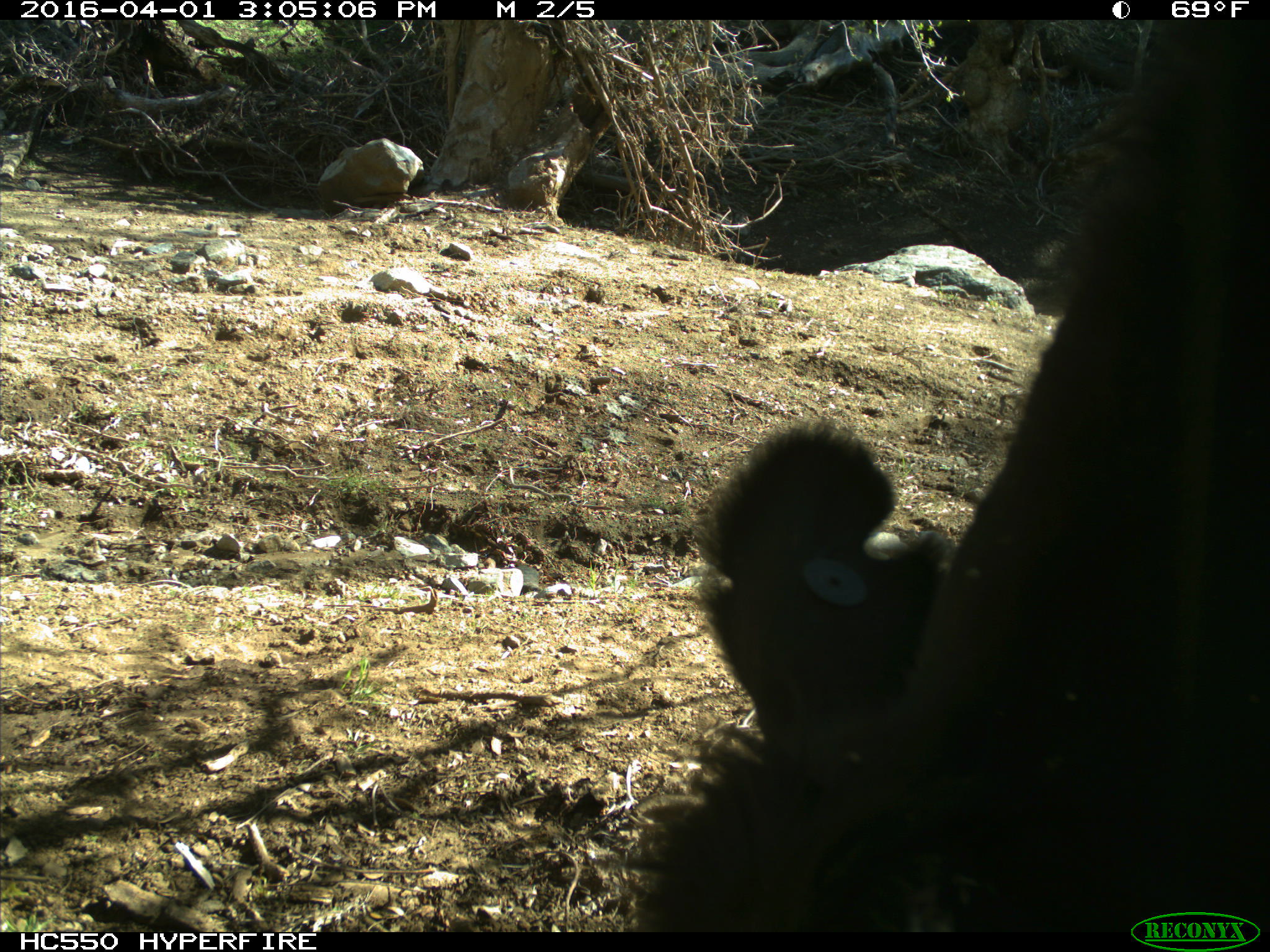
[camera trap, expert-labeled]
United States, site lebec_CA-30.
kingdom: Animalia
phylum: Chordata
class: Mammalia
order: Artiodactyla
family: Bovidae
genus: Bos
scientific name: Bos taurus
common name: domestic cow